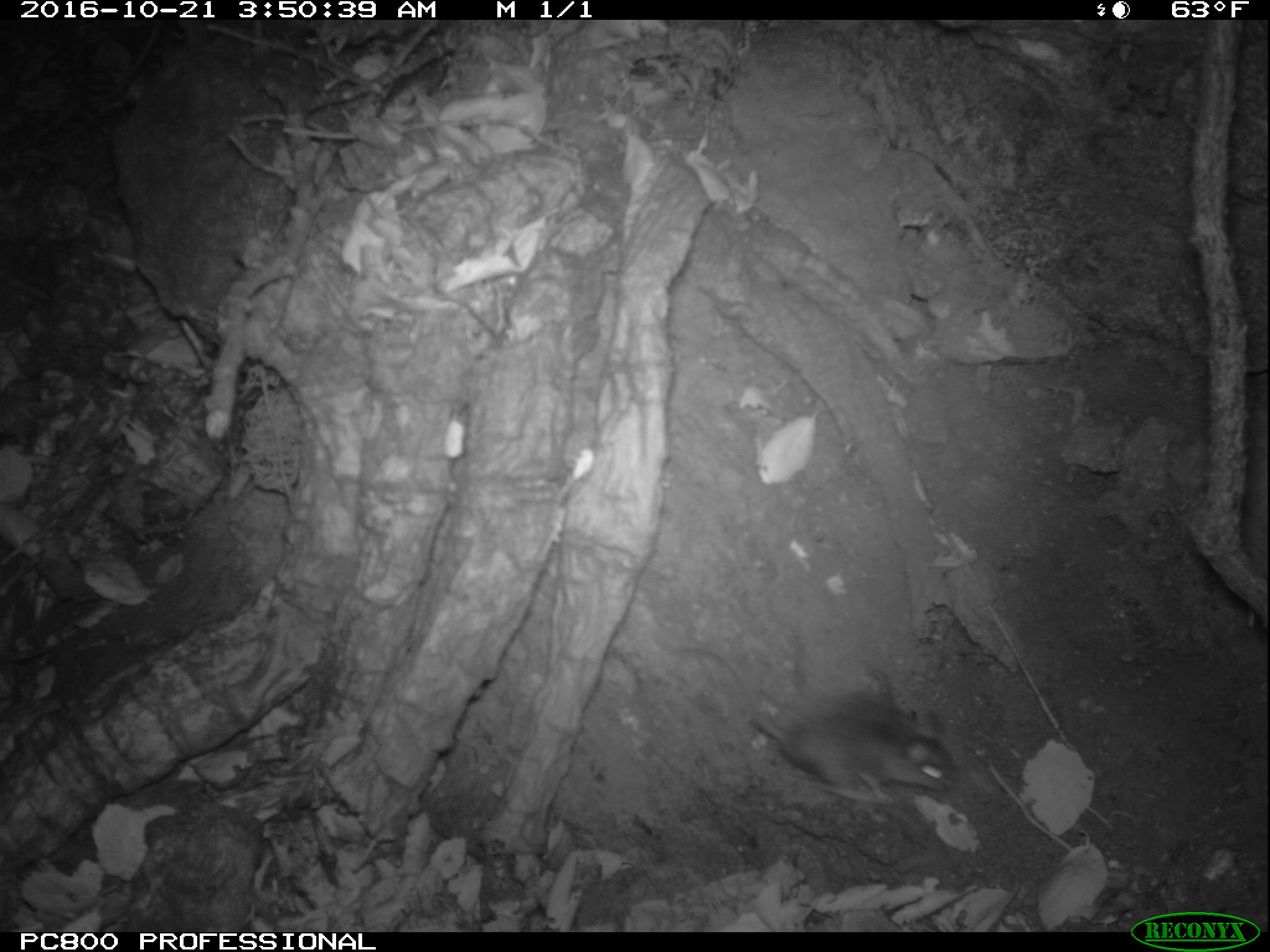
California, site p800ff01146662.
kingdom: Animalia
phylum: Chordata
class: Mammalia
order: Rodentia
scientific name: Rodentia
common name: rodent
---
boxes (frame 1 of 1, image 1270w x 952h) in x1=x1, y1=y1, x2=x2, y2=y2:
rodent: x1=749, y1=690, x2=959, y2=803